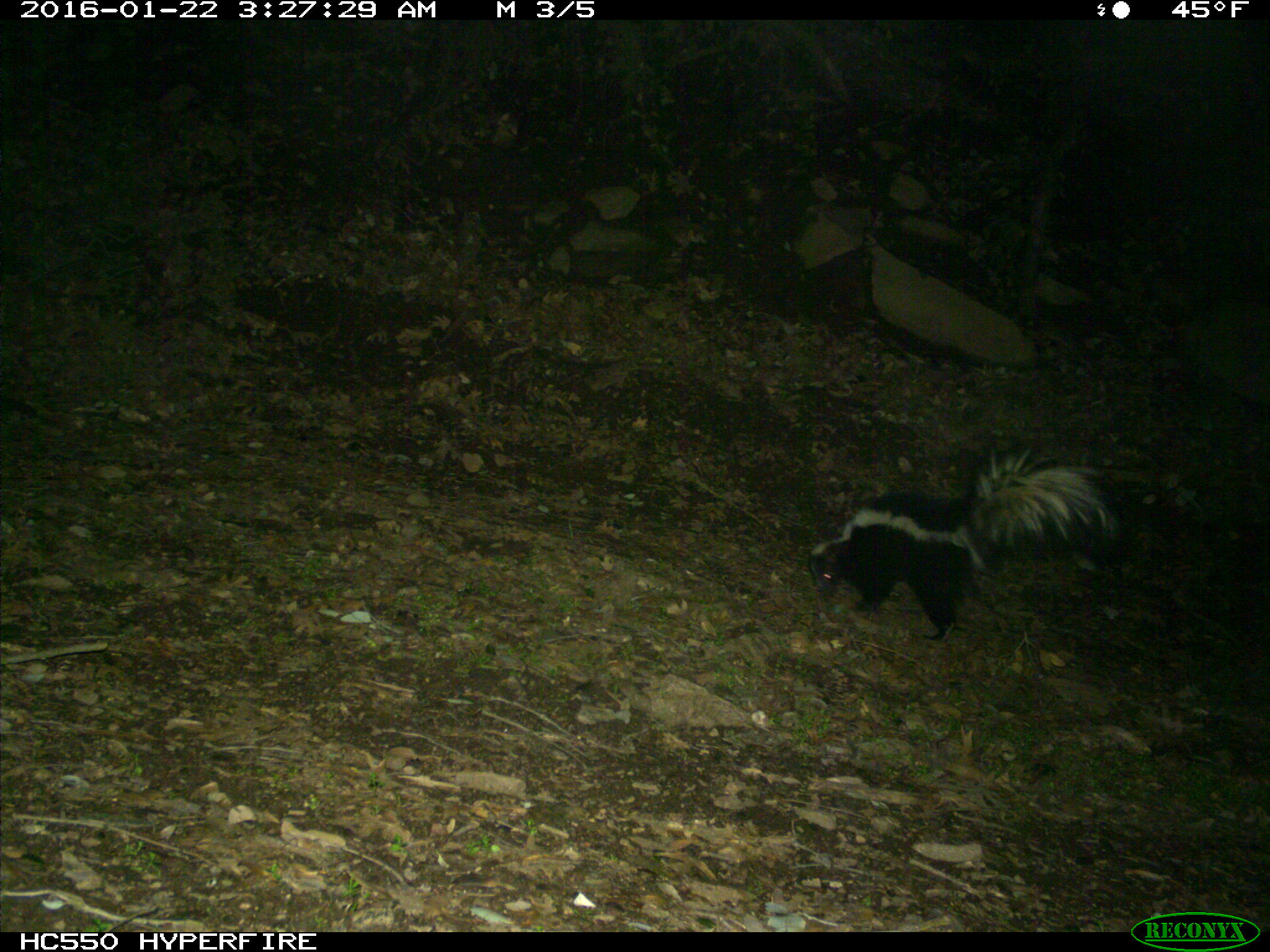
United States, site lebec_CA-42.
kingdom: Animalia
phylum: Chordata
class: Mammalia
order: Carnivora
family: Mephitidae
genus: Mephitis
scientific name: Mephitis mephitis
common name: striped skunk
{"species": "Mephitis mephitis (striped skunk)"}